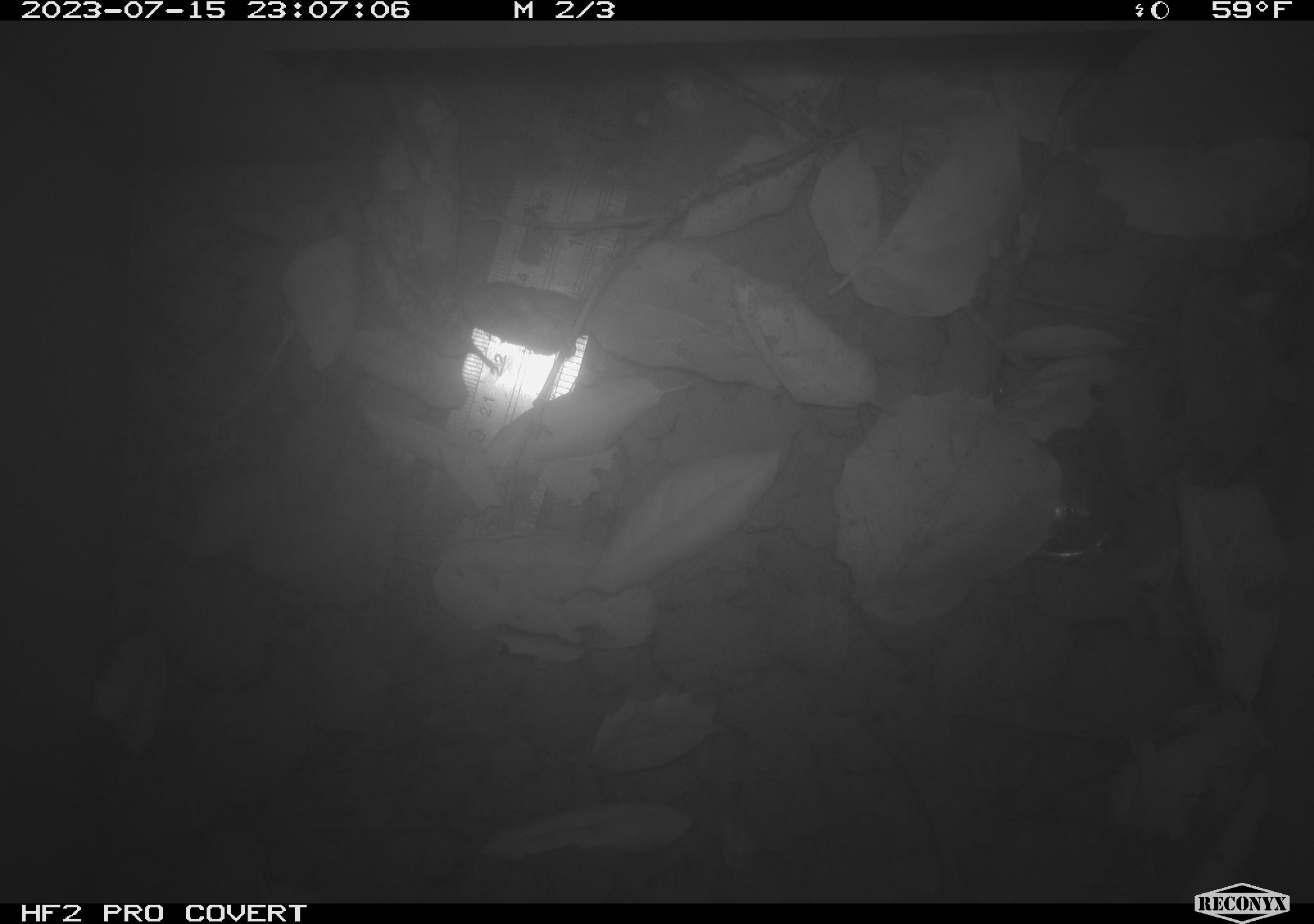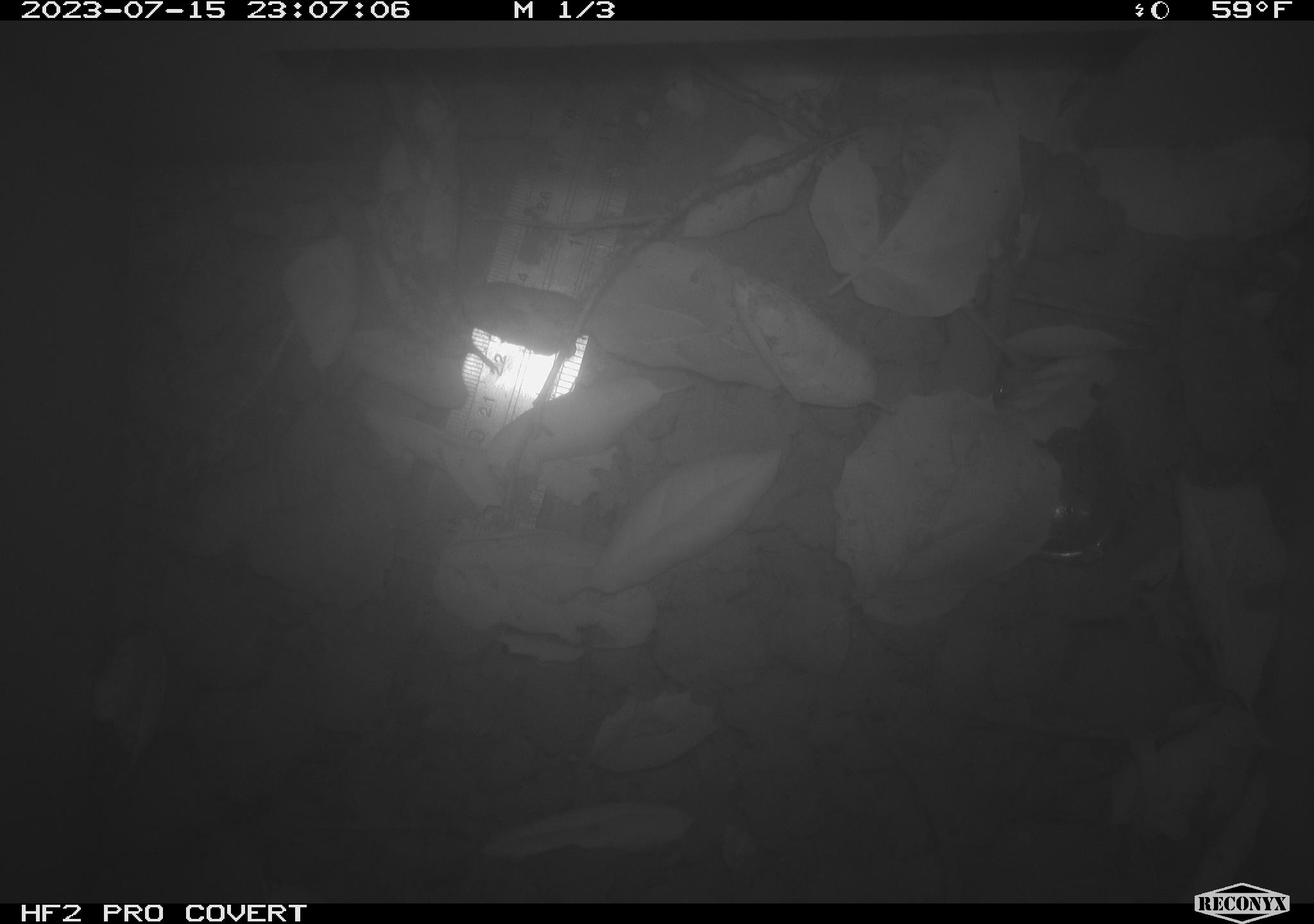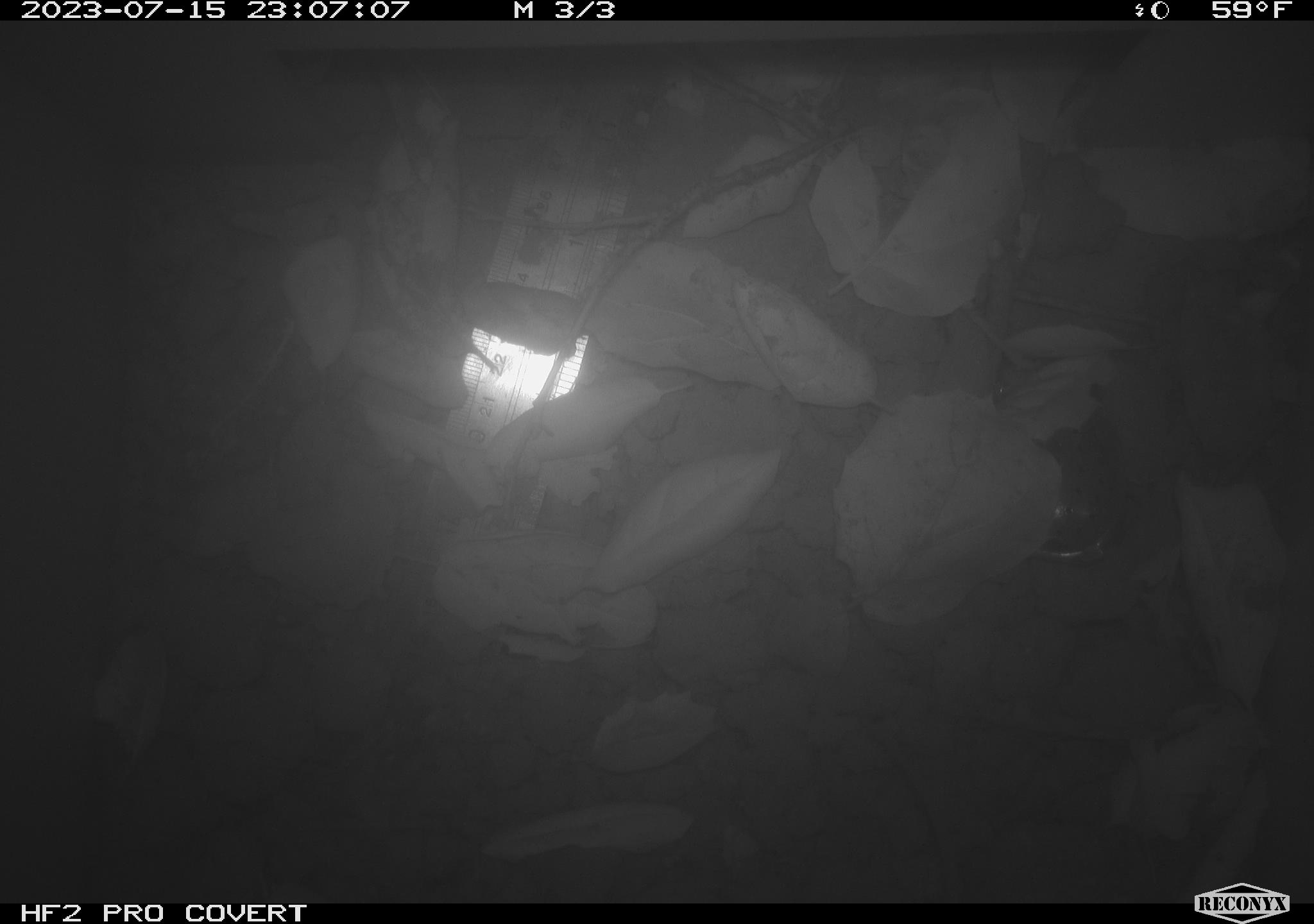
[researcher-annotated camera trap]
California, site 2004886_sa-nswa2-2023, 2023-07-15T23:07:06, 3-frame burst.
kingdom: Animalia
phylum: Chordata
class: Mammalia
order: Rodentia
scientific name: Rodentia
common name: mouse species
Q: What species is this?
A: Mouse species (Rodentia).